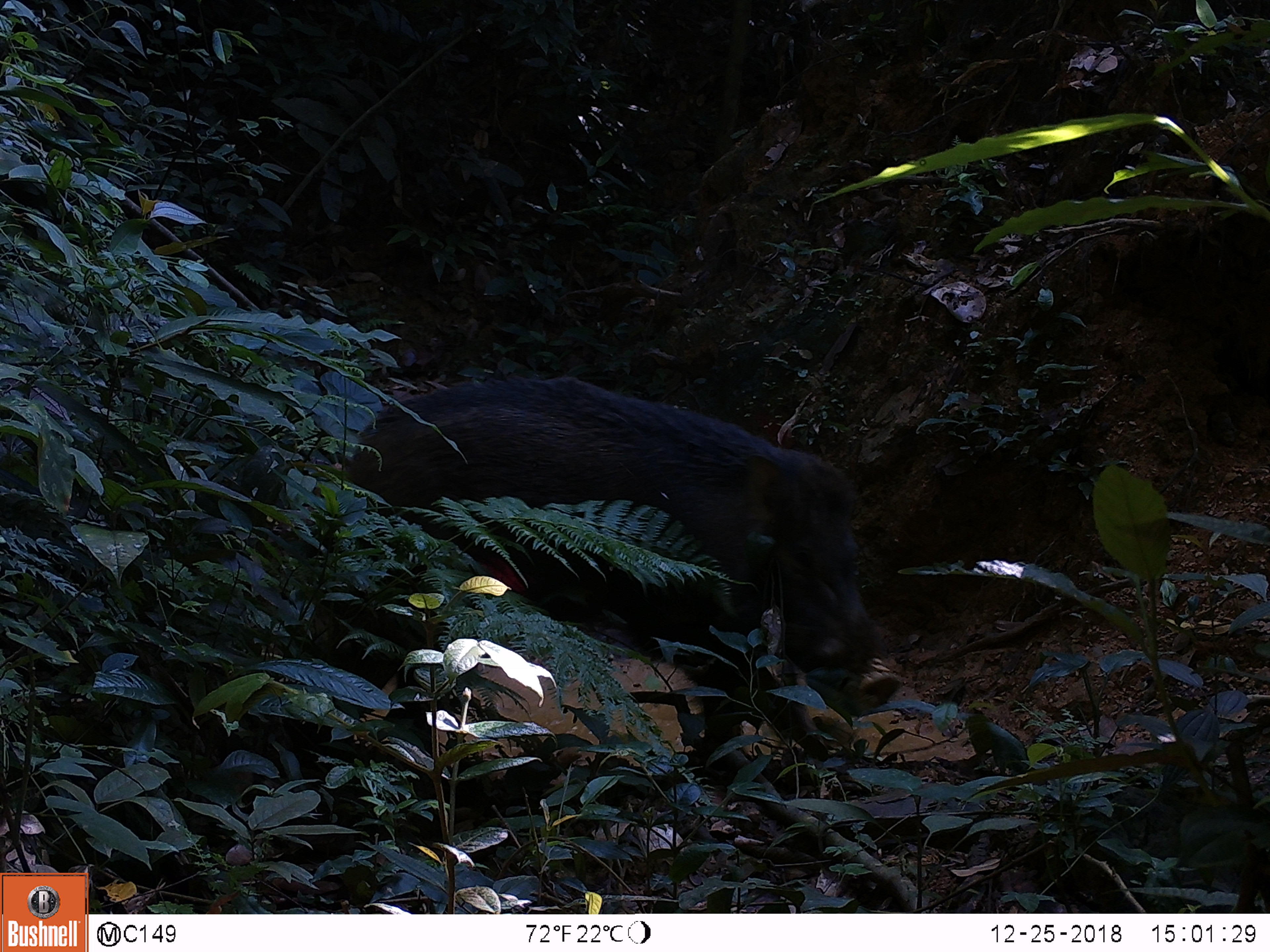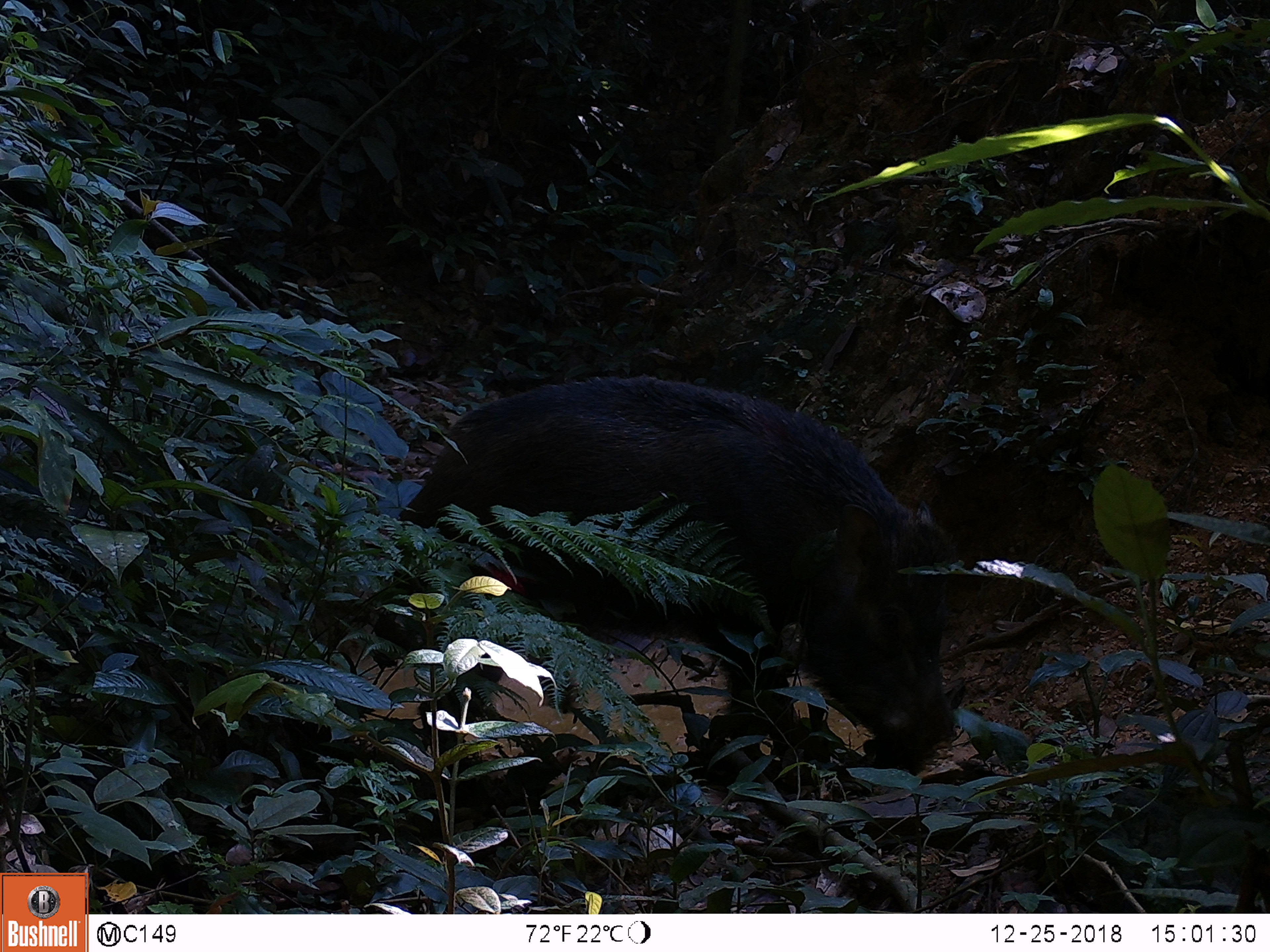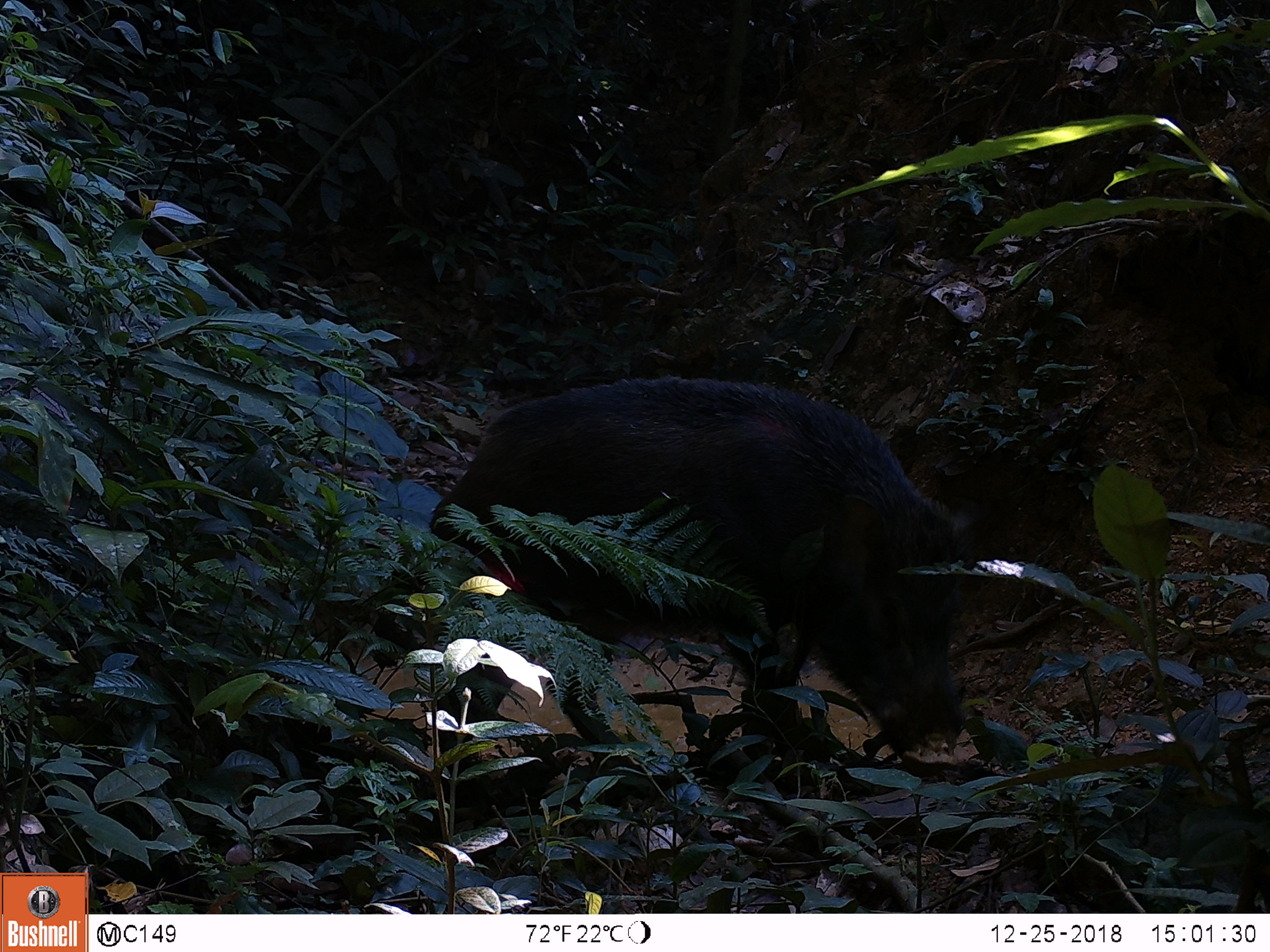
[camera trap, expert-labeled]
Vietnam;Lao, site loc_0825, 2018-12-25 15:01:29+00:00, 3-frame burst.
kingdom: Animalia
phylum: Chordata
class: Mammalia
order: Artiodactyla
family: Suidae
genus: Sus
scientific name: Sus scrofa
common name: eurasian wild pig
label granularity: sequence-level